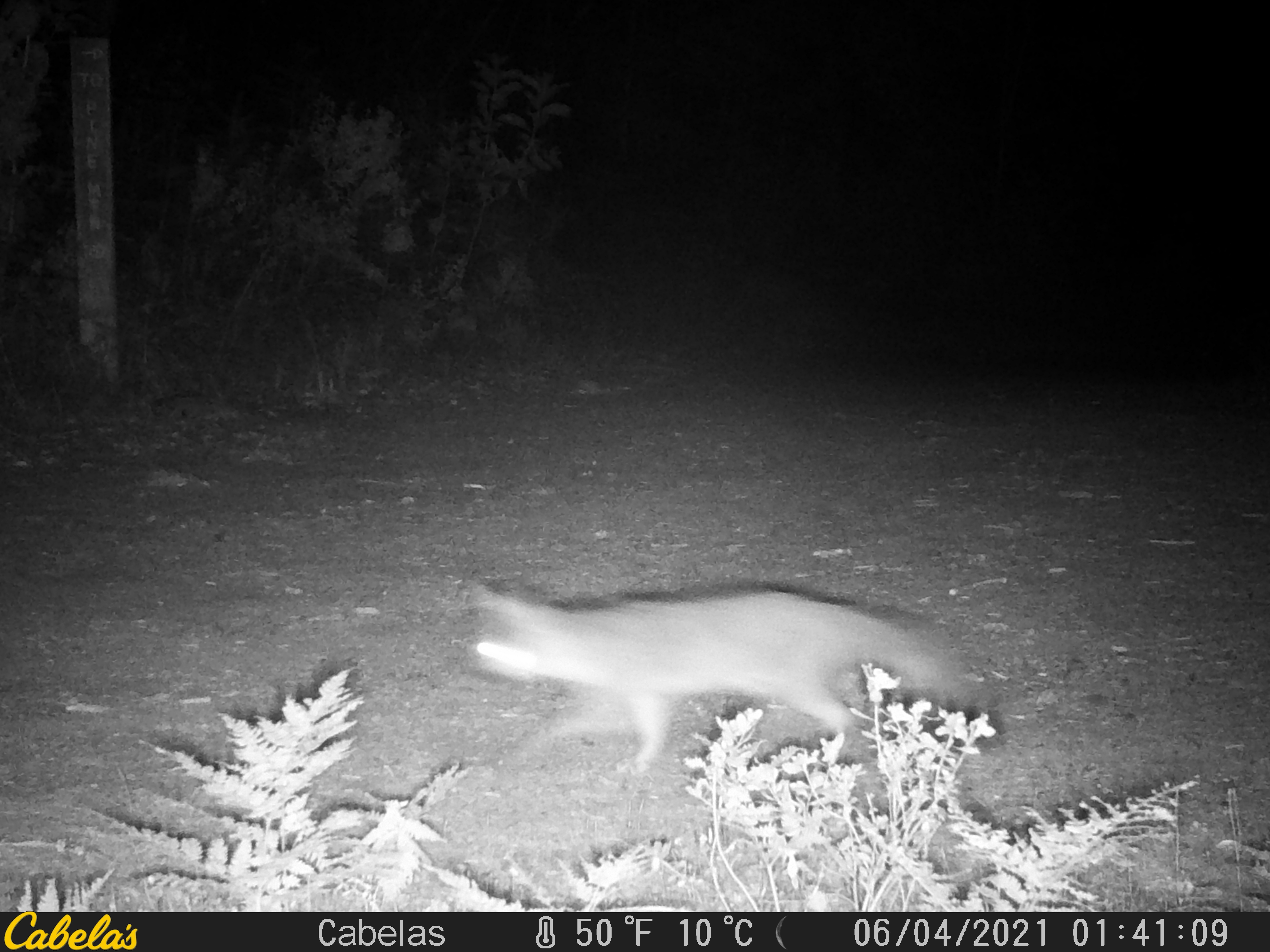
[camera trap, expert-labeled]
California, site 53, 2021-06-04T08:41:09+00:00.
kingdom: Animalia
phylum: Chordata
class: Mammalia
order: Carnivora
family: Canidae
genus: Urocyon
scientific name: Urocyon cinereoargenteus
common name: gray fox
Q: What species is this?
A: Gray fox (Urocyon cinereoargenteus).